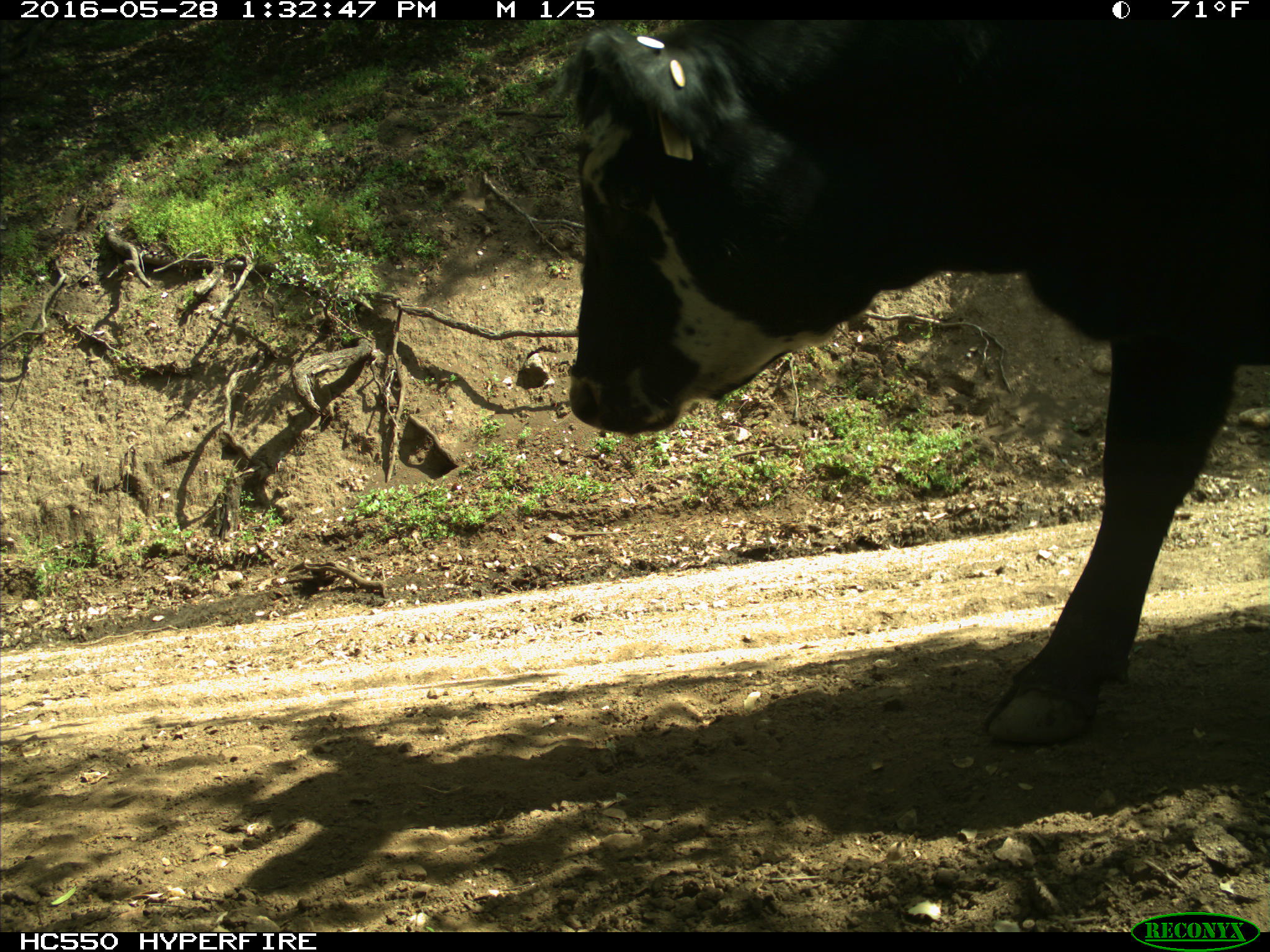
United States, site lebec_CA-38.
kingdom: Animalia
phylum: Chordata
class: Mammalia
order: Artiodactyla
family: Bovidae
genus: Bos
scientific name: Bos taurus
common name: domestic cow